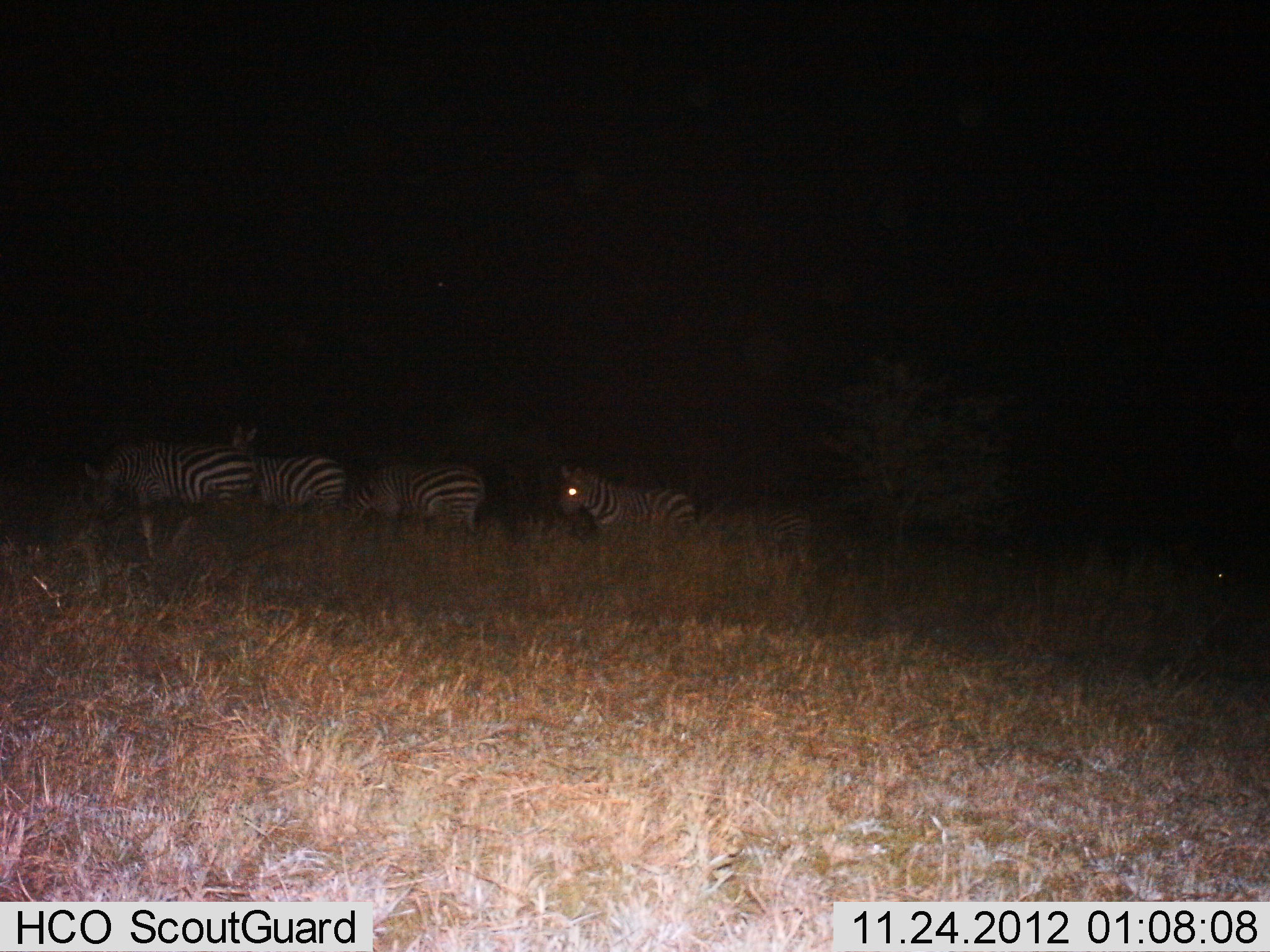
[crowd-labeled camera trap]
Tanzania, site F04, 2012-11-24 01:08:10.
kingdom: Animalia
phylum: Chordata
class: Mammalia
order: Perissodactyla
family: Equidae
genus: Equus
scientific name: Equus quagga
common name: plains zebra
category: zebra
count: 4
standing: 56%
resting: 6%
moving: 17%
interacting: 0%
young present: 0%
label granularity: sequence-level